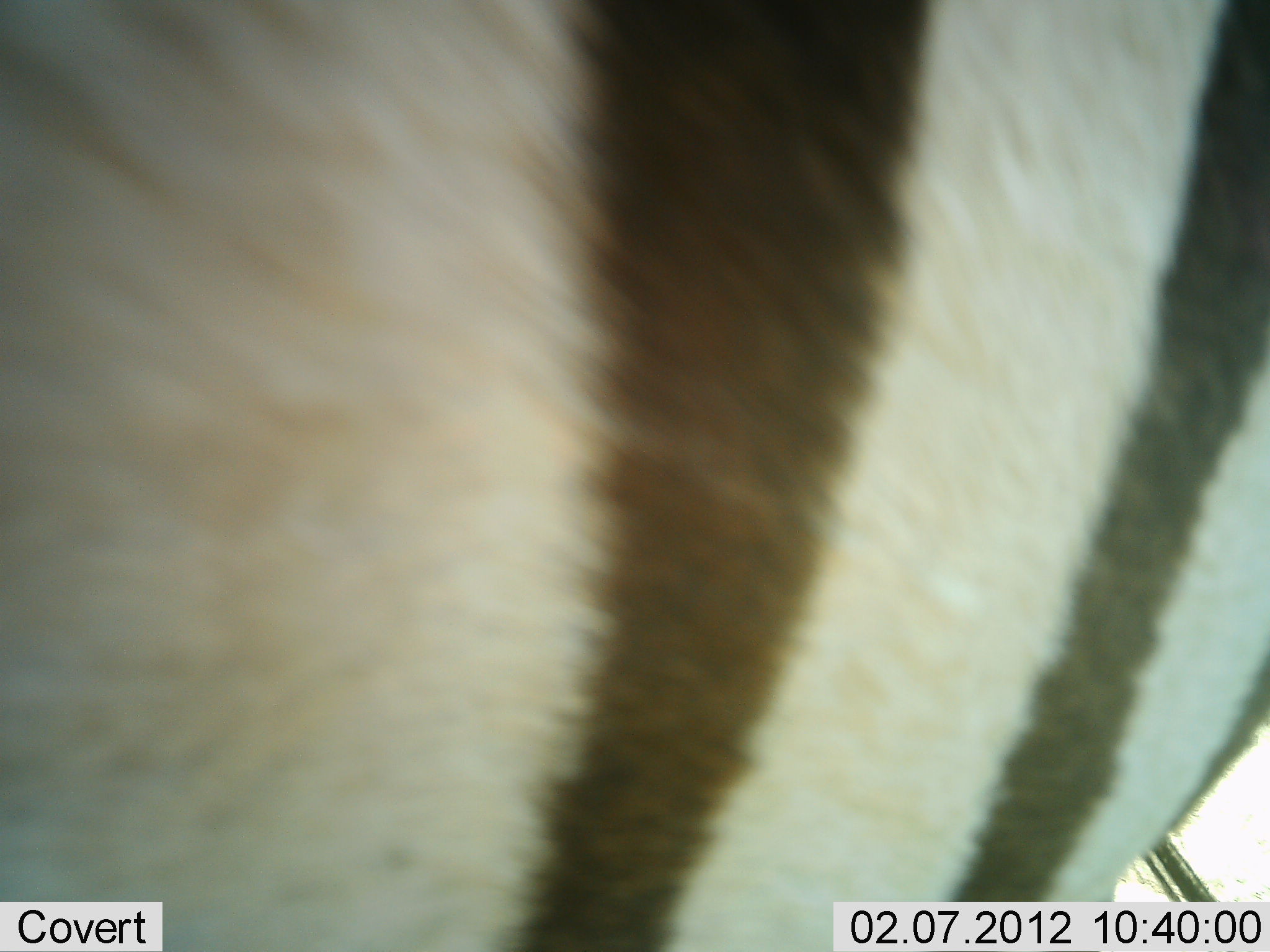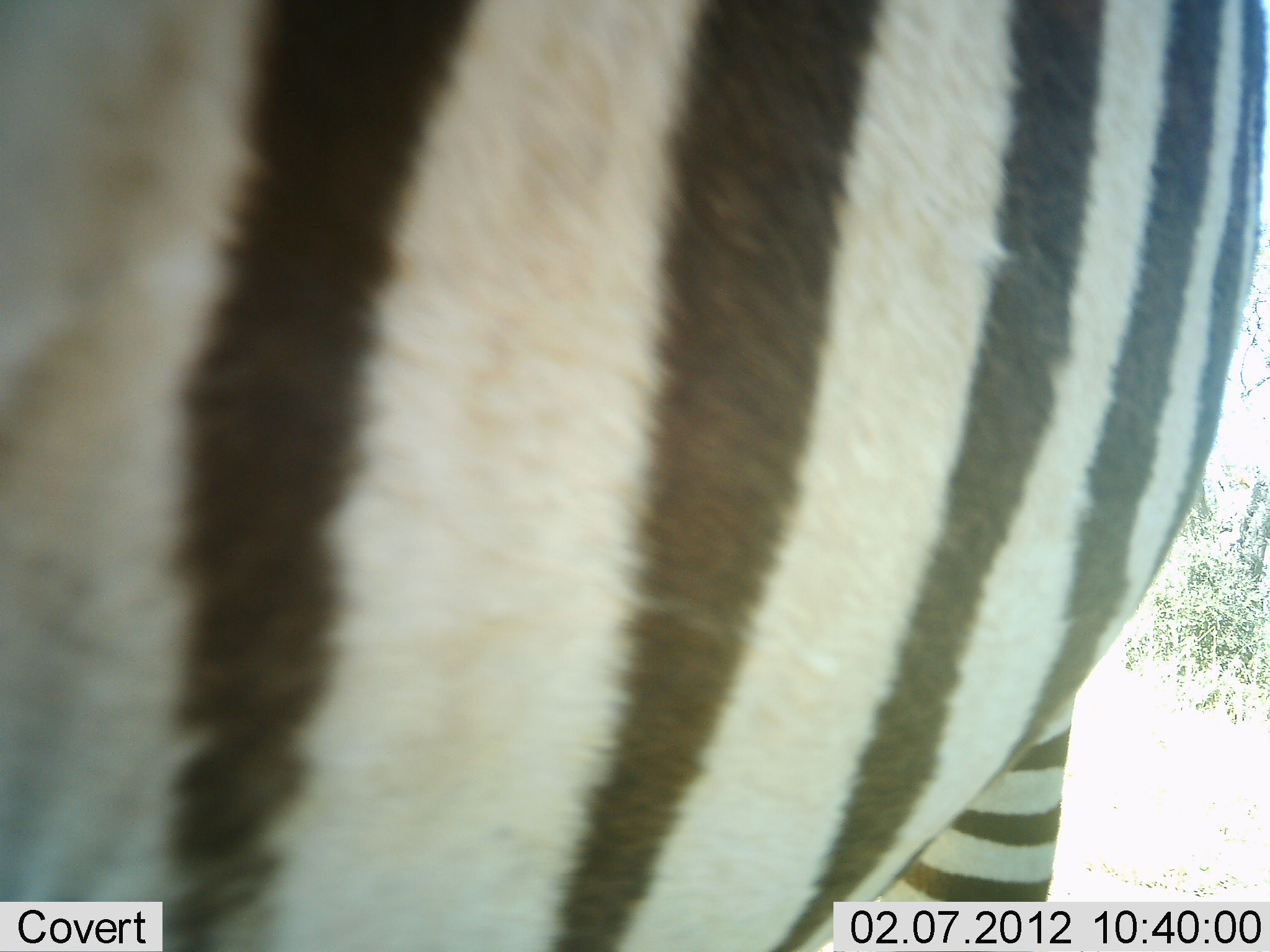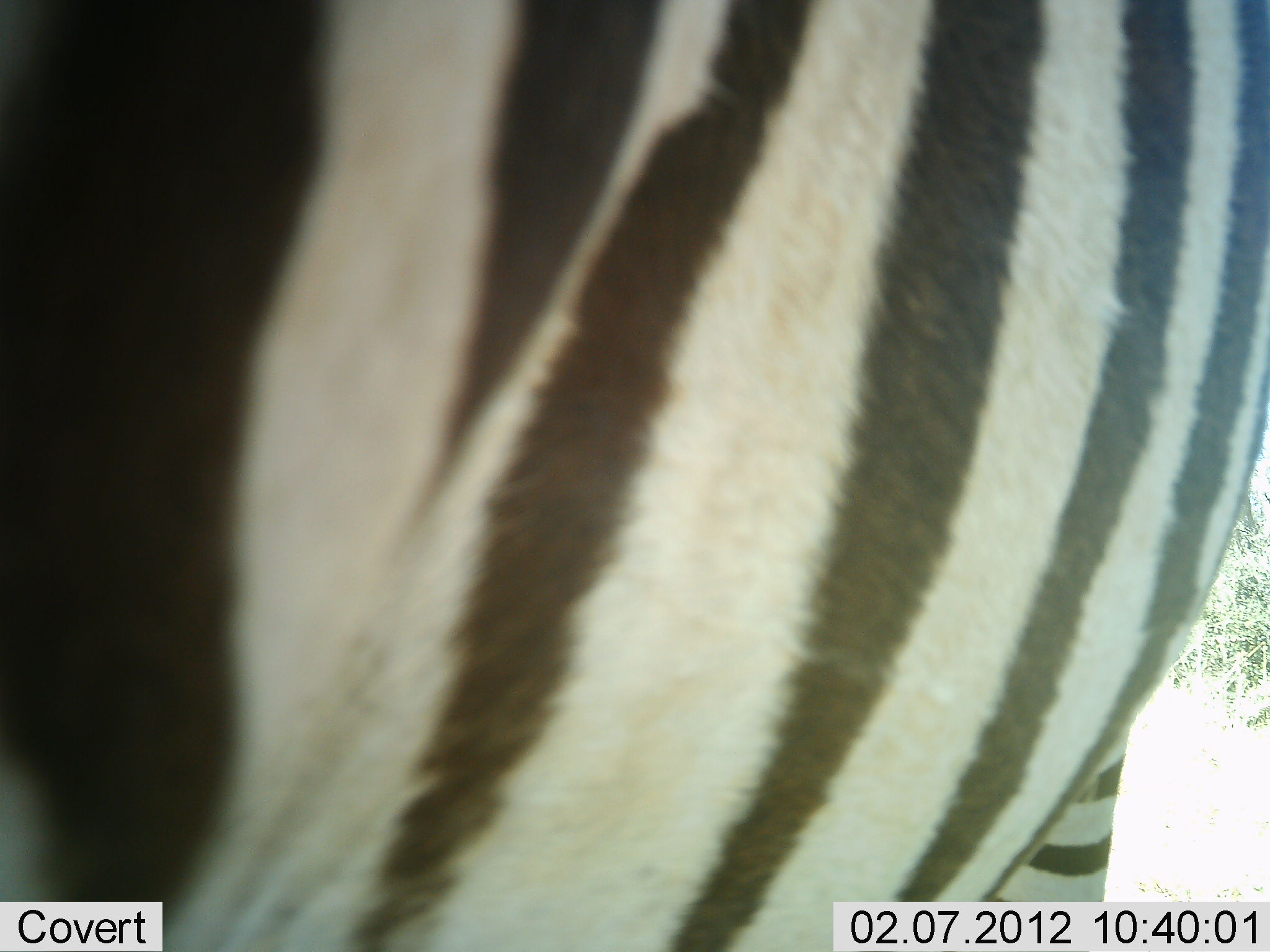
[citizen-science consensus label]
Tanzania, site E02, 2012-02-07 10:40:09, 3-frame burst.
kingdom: Animalia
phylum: Chordata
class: Mammalia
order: Perissodactyla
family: Equidae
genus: Equus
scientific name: Equus quagga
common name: plains zebra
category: zebra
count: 1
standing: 87%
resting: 0%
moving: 13%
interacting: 0%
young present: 0%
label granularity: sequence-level